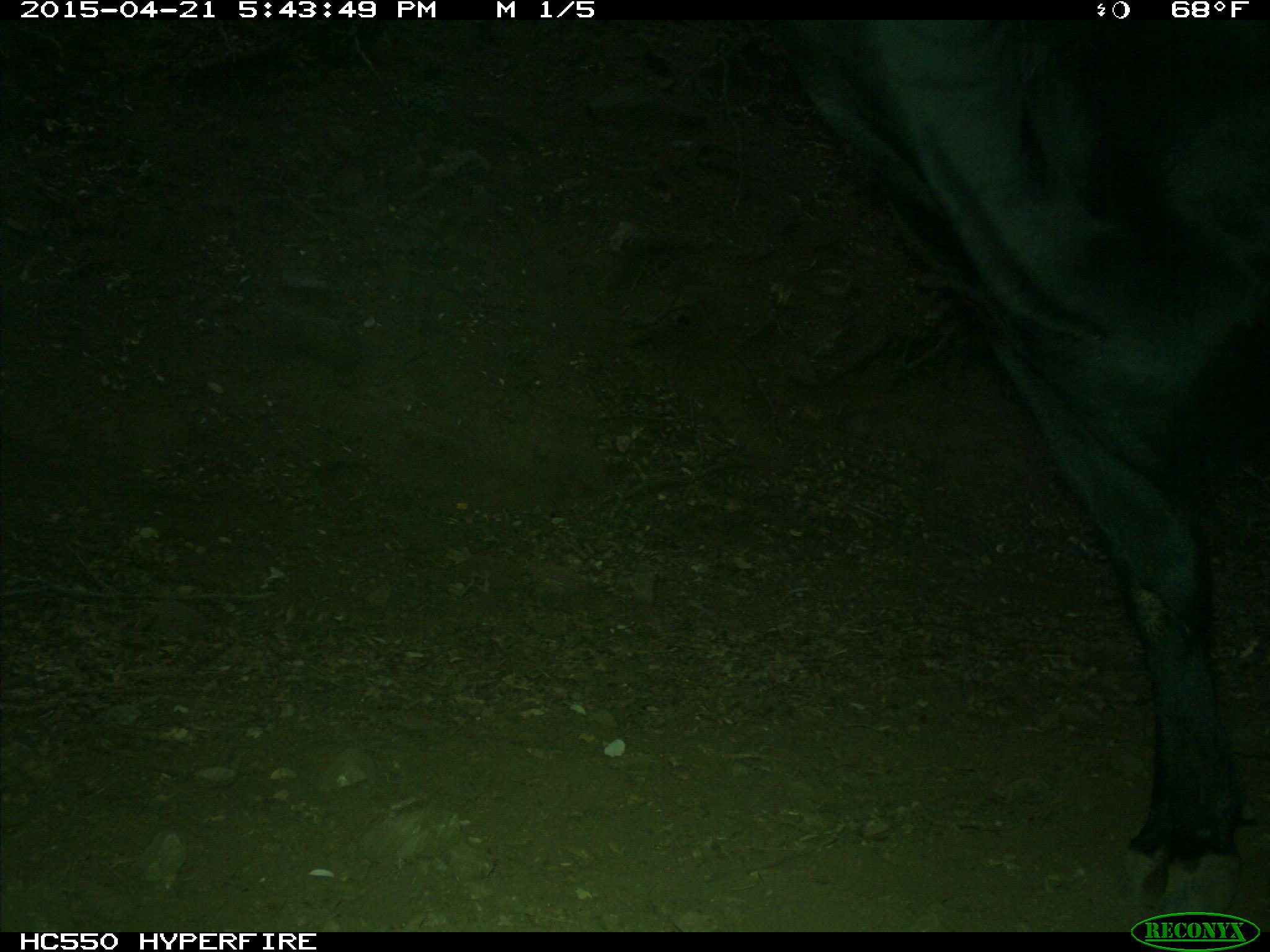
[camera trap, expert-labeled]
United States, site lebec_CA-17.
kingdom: Animalia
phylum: Chordata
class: Mammalia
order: Artiodactyla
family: Bovidae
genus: Bos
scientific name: Bos taurus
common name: domestic cow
Bos taurus (domestic cow).